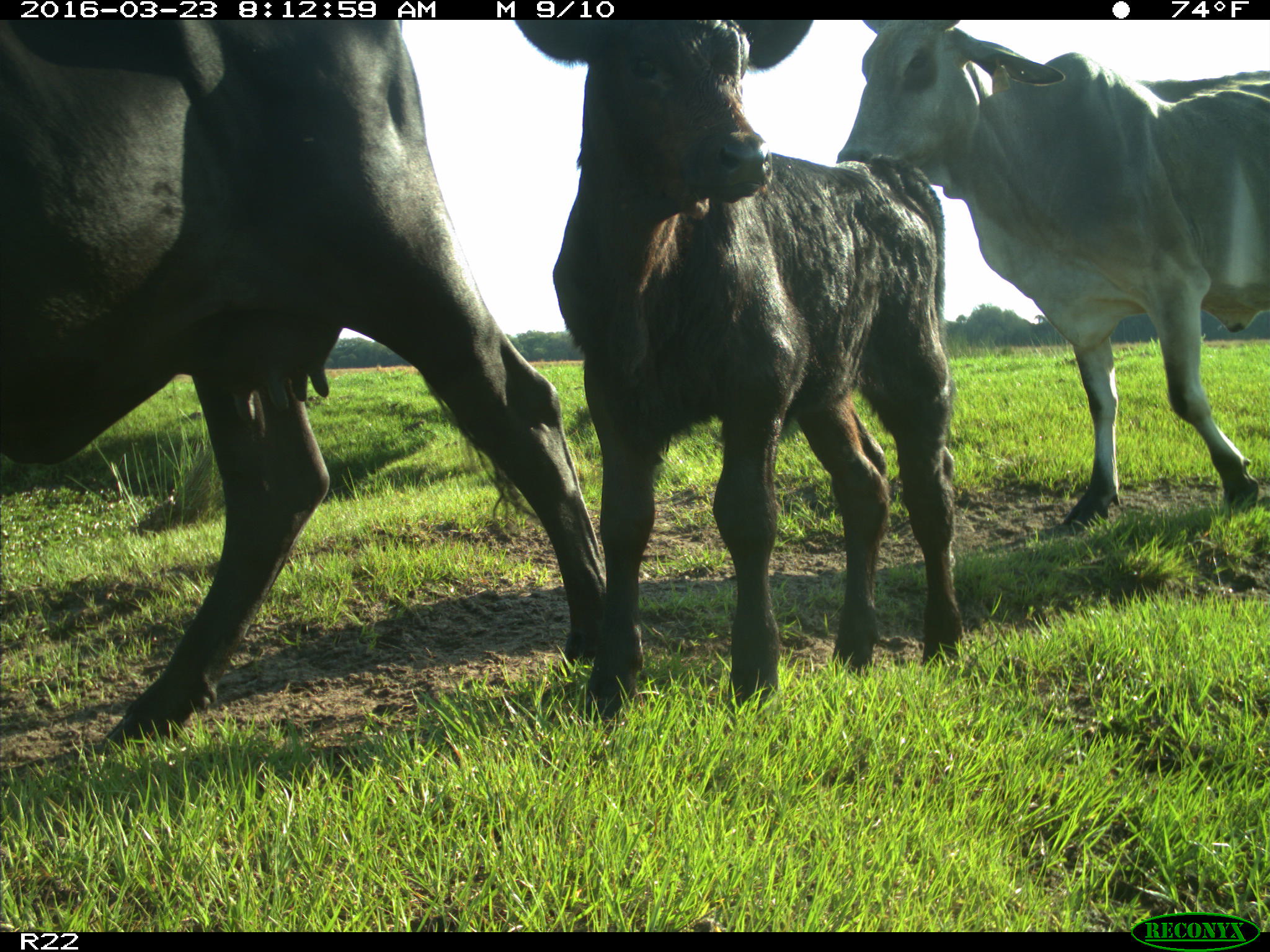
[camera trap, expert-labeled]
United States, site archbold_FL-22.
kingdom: Animalia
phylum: Chordata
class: Mammalia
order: Artiodactyla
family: Bovidae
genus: Bos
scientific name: Bos taurus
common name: domestic cow